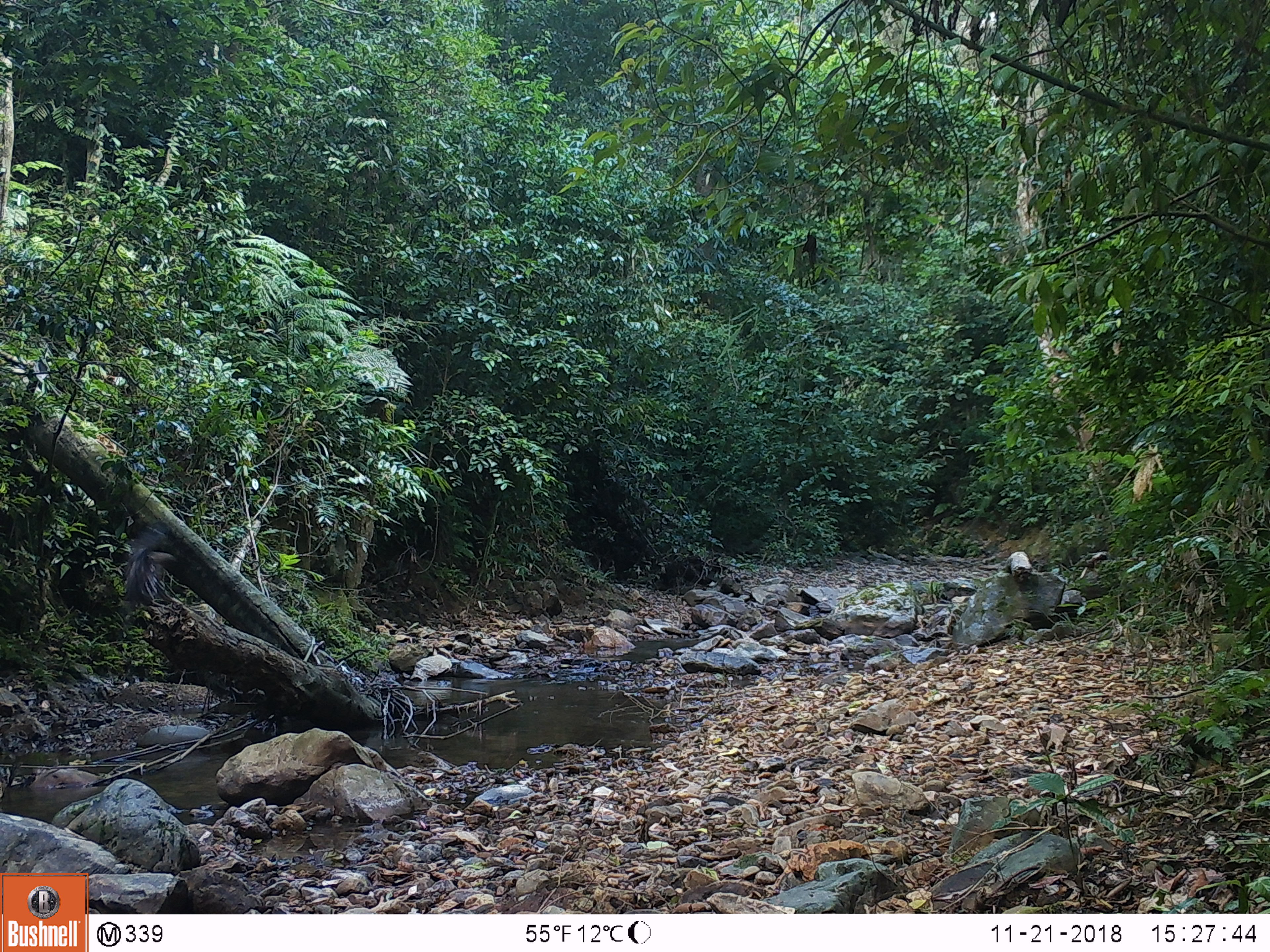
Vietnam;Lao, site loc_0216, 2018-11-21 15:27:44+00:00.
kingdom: Animalia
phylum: Chordata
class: Aves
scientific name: Aves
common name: bird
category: unidentified bird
Unidentified bird (bird) (Aves). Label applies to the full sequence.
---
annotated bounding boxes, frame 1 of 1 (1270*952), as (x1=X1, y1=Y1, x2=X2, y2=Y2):
unidentified bird: (x1=123, y1=521, x2=166, y2=610)